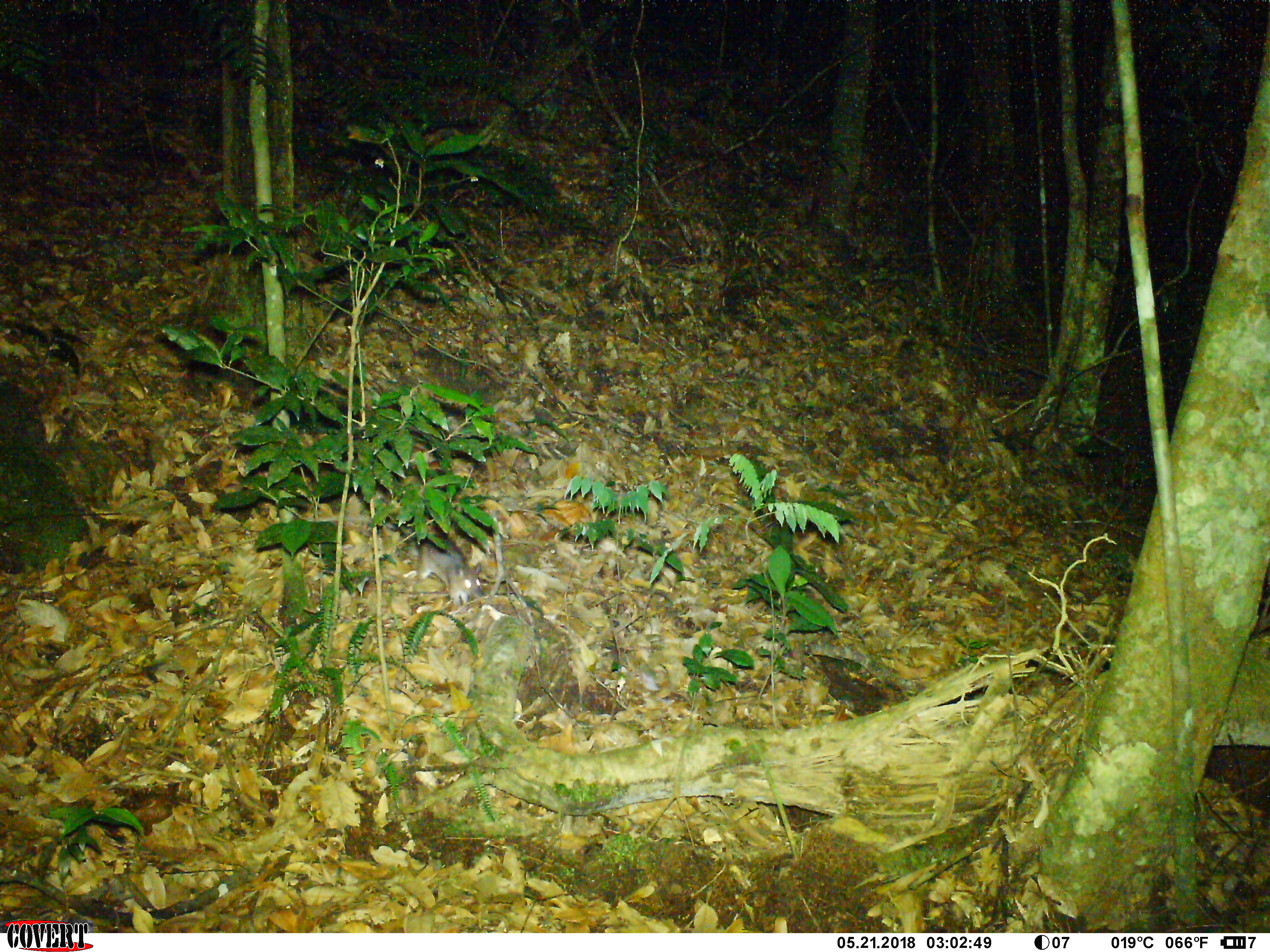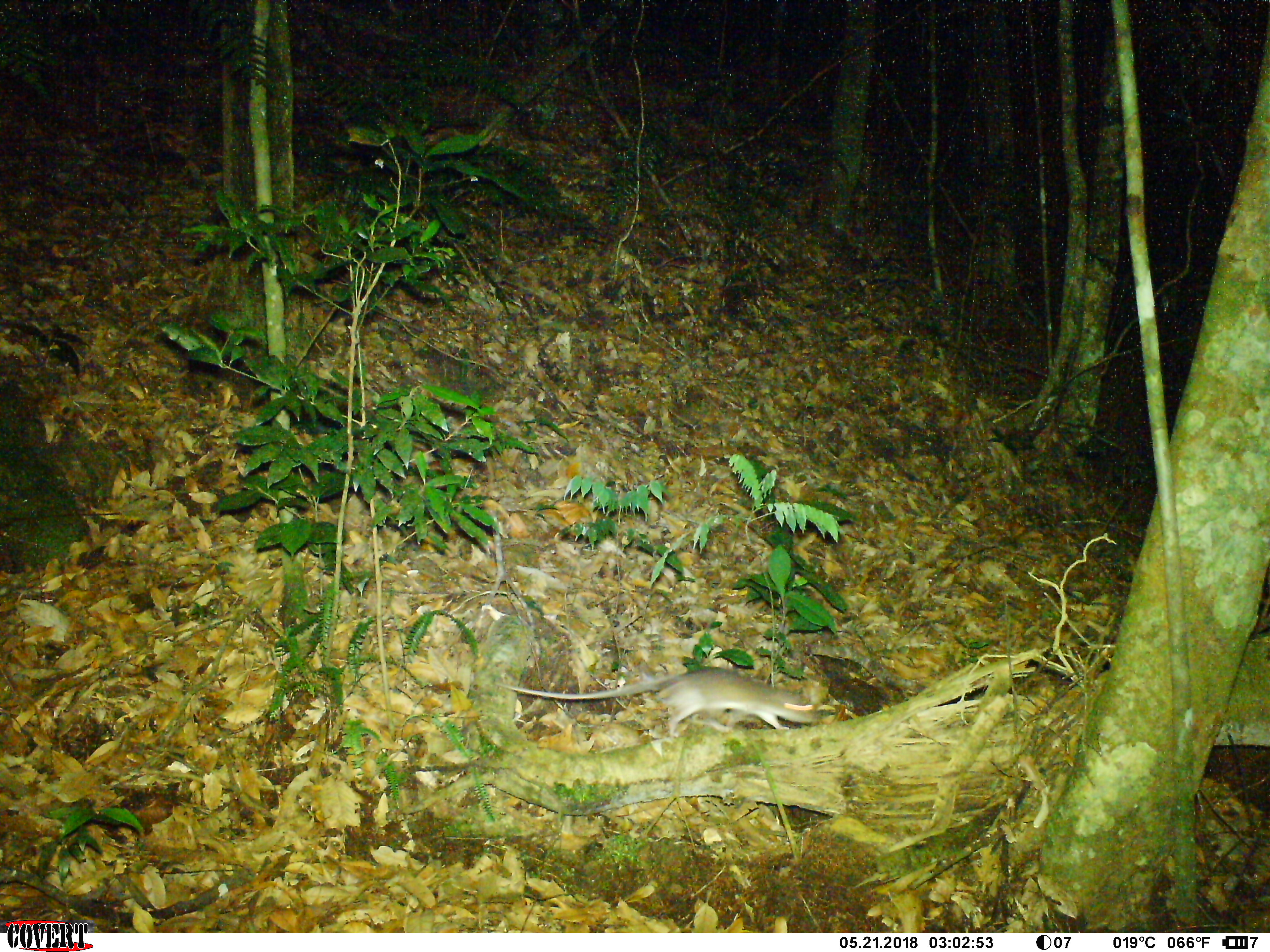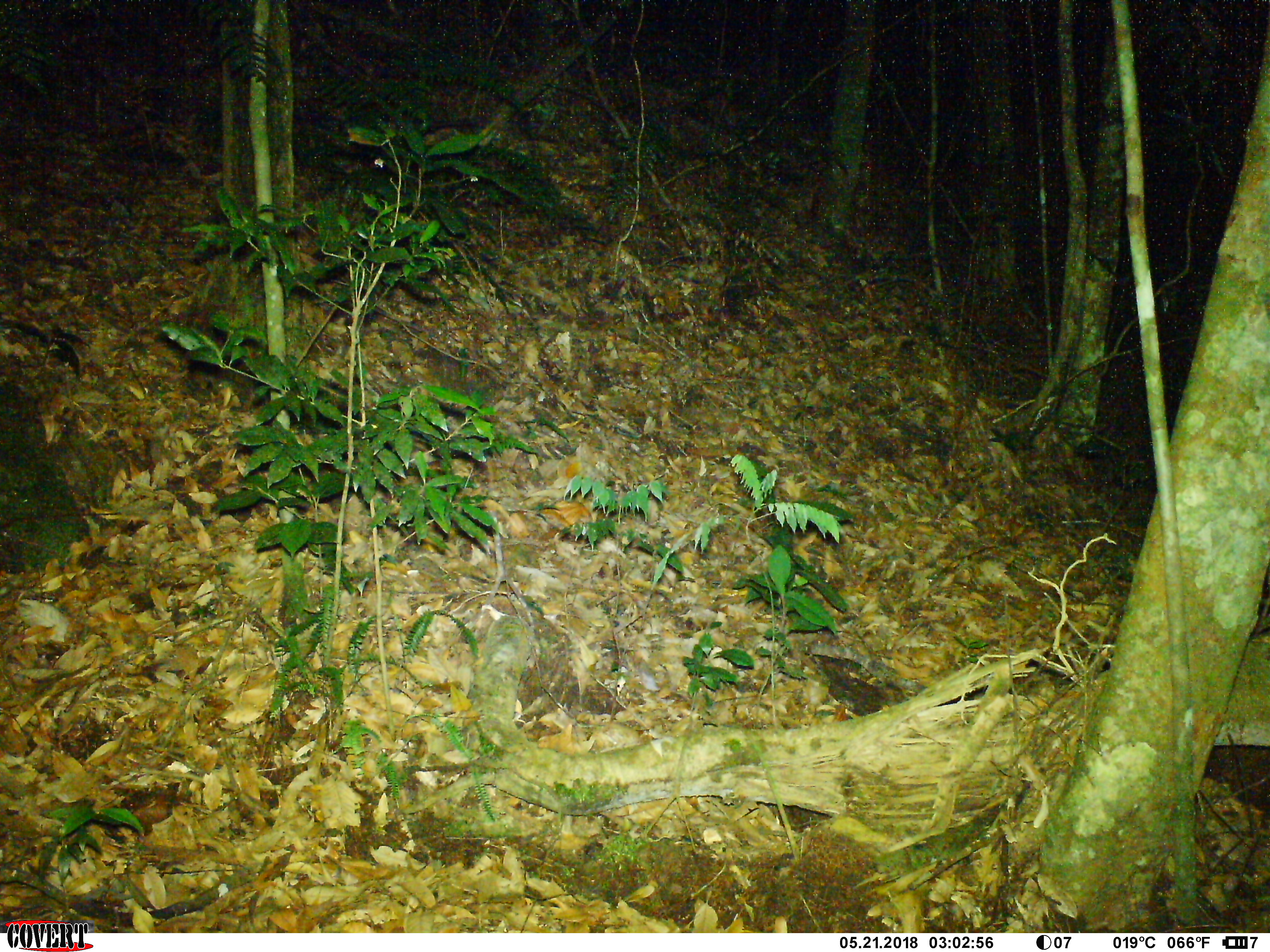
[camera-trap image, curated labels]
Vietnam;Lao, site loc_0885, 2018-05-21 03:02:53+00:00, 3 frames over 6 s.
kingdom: Animalia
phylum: Chordata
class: Mammalia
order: Rodentia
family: Muridae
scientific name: Muridae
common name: old-world mice and rats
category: unidentified murid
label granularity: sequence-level